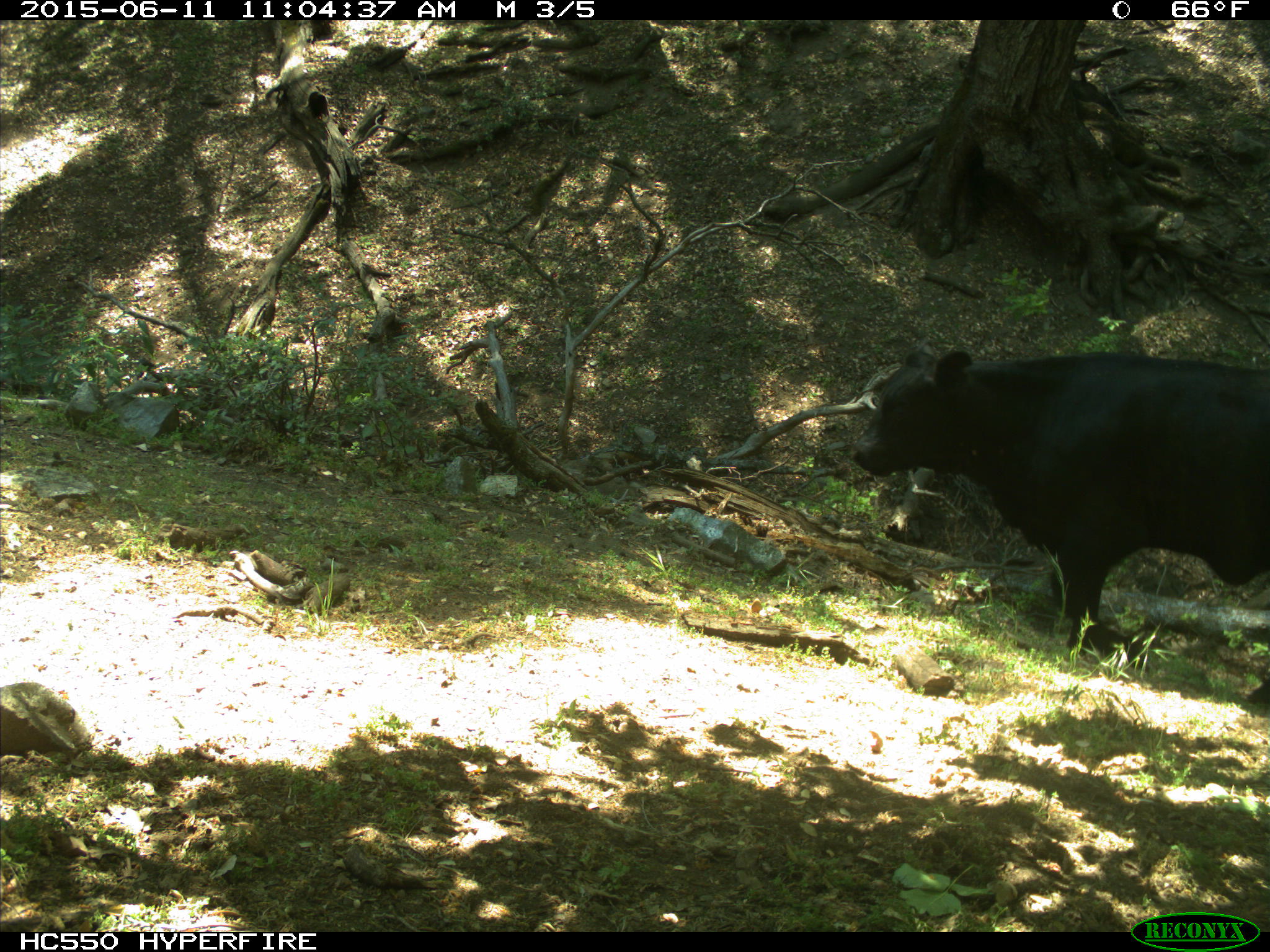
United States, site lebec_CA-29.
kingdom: Animalia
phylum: Chordata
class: Mammalia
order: Artiodactyla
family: Bovidae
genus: Bos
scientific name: Bos taurus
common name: domestic cow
Bos taurus (domestic cow).